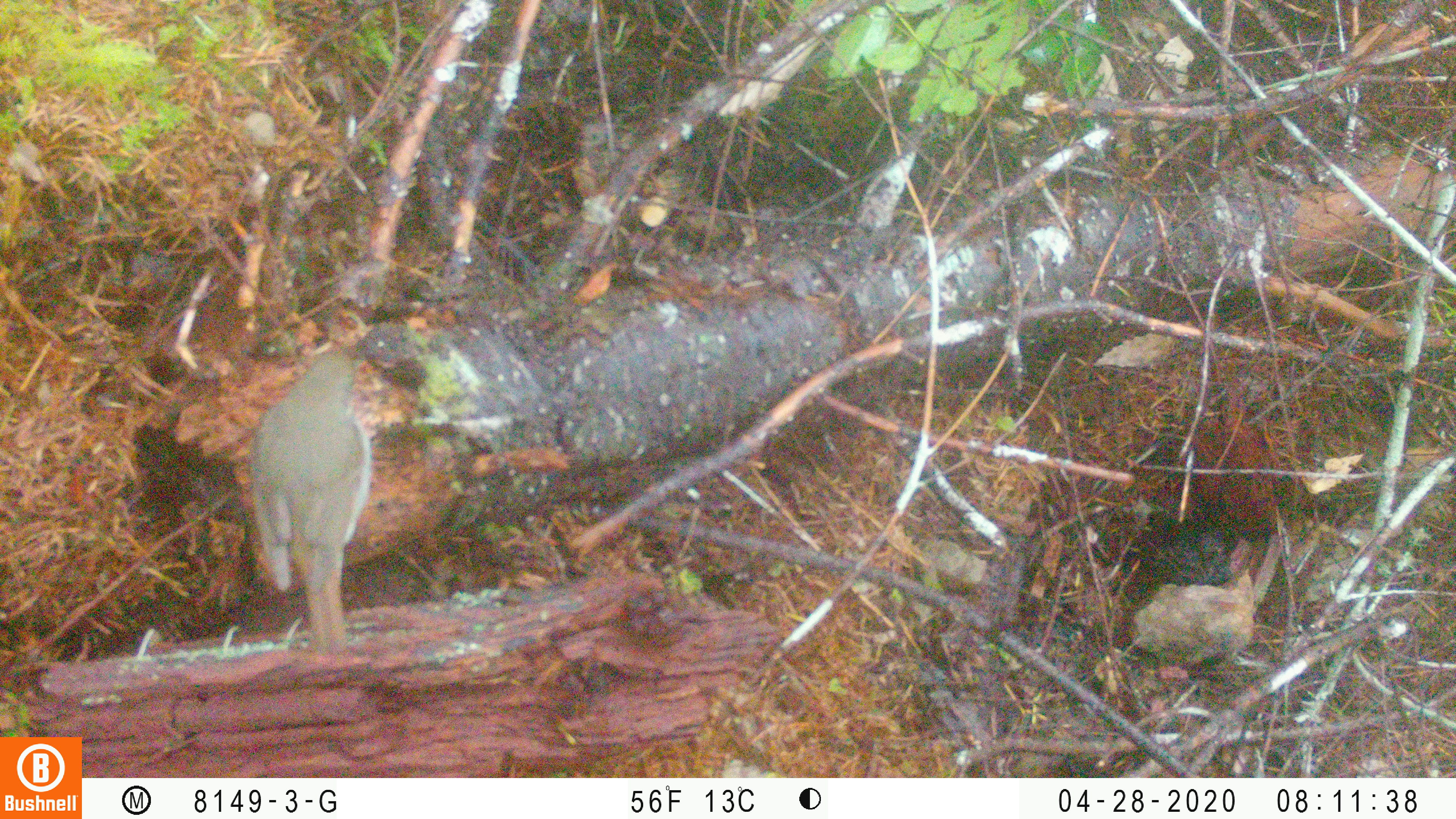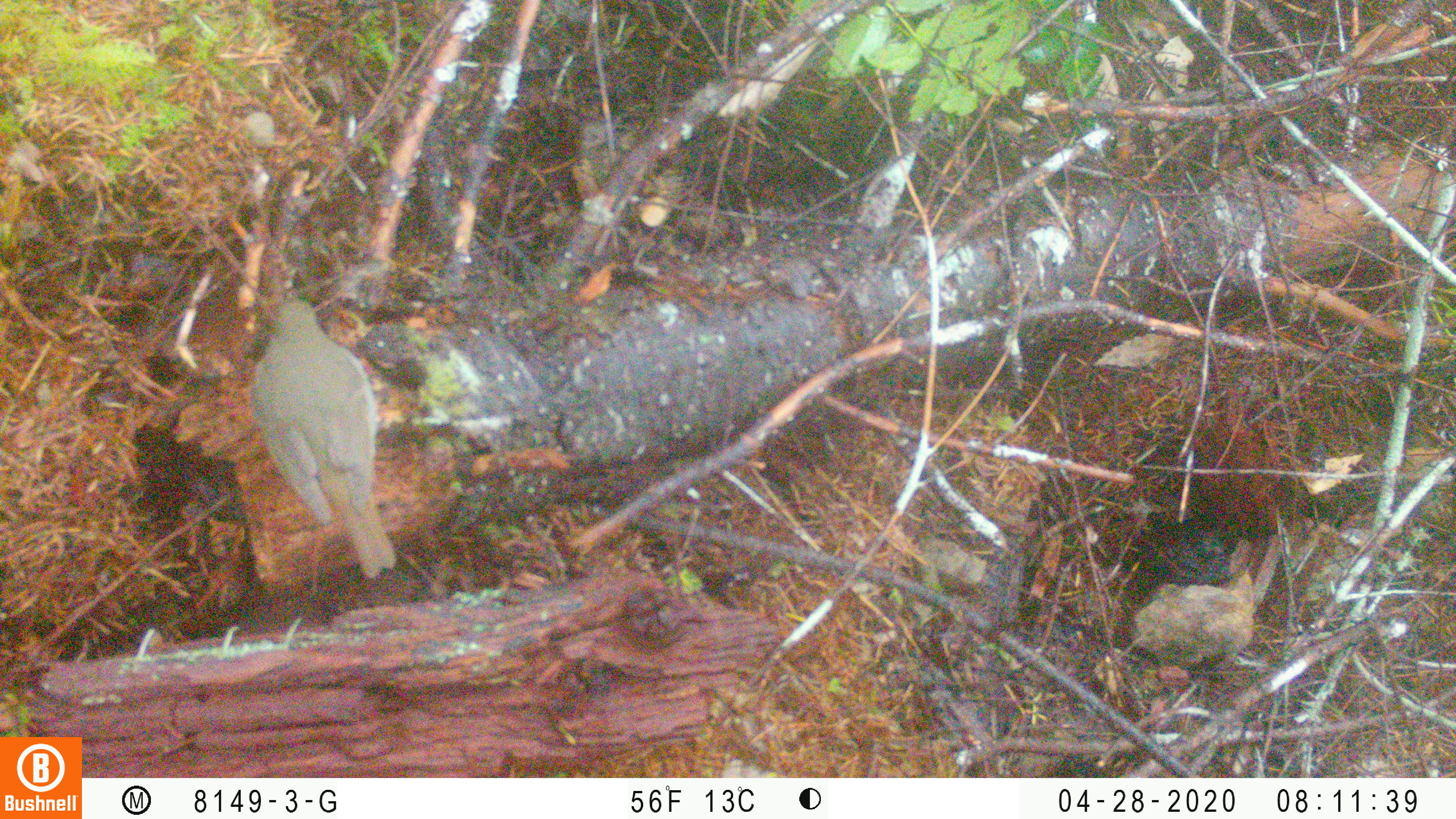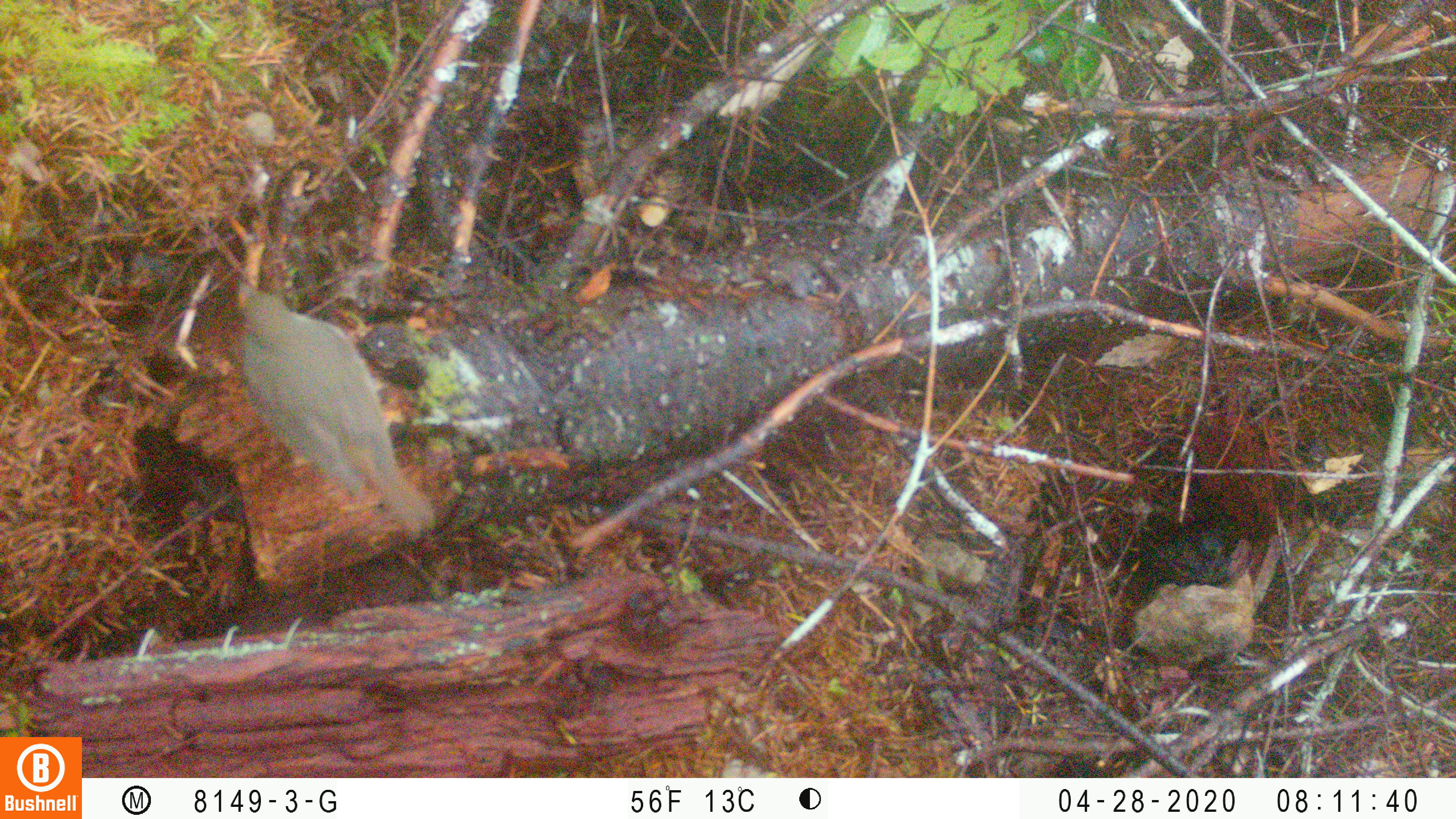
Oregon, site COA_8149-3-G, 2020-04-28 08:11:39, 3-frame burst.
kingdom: Animalia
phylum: Chordata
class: Aves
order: Passeriformes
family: Turdidae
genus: Catharus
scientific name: Catharus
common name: brown thrushes and nightingale-thrushes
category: catharus species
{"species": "catharus species (brown thrushes and nightingale-thrushes) (Catharus)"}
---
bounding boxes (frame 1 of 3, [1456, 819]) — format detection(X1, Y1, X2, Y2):
catharus species: detection(241, 343, 389, 672)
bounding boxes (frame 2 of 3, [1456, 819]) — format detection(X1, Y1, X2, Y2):
catharus species: detection(242, 284, 413, 595)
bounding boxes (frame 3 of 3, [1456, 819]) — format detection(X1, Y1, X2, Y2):
catharus species: detection(230, 264, 446, 543)